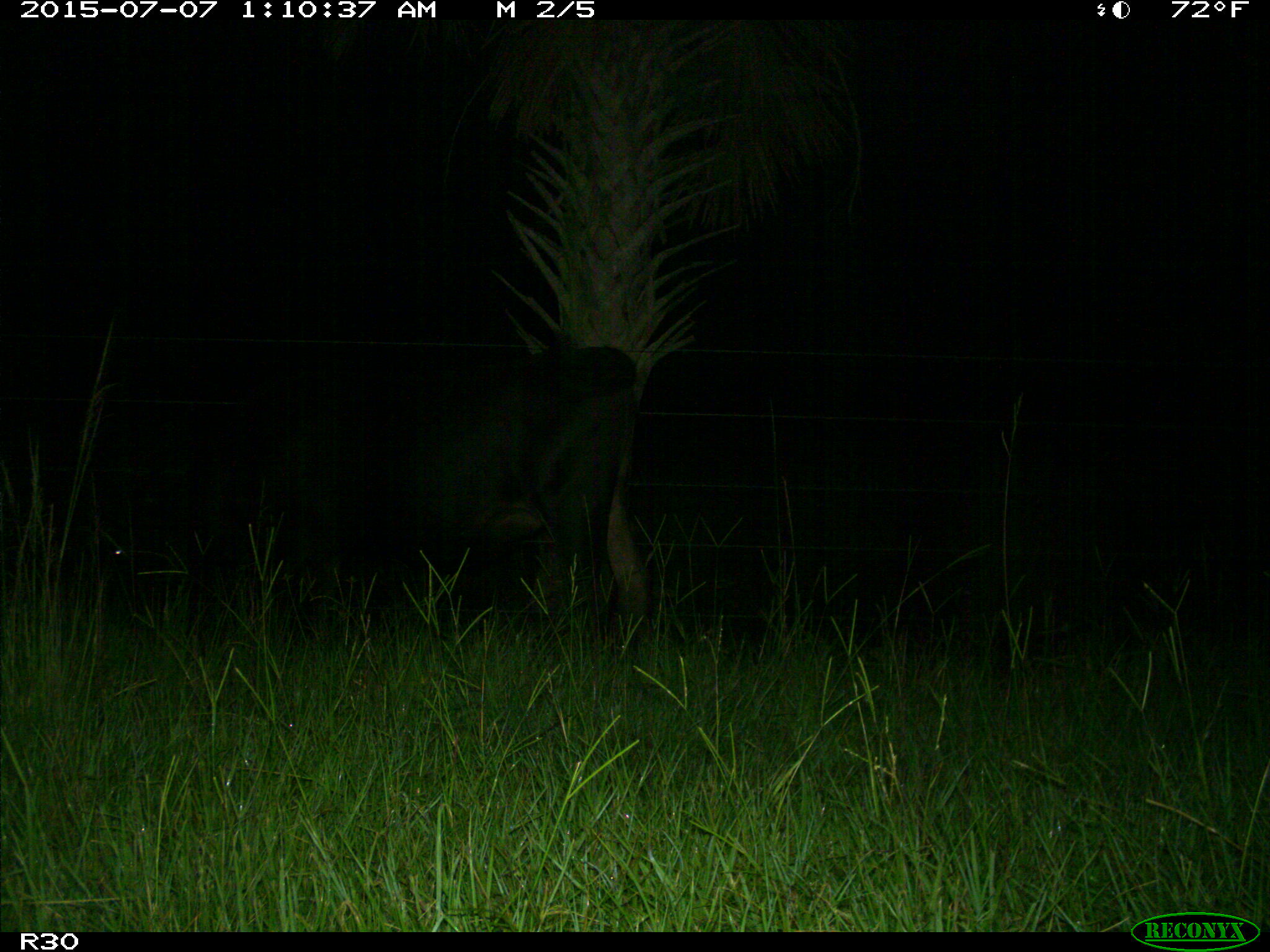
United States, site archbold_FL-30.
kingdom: Animalia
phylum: Chordata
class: Mammalia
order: Artiodactyla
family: Bovidae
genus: Bos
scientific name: Bos taurus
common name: domestic cow